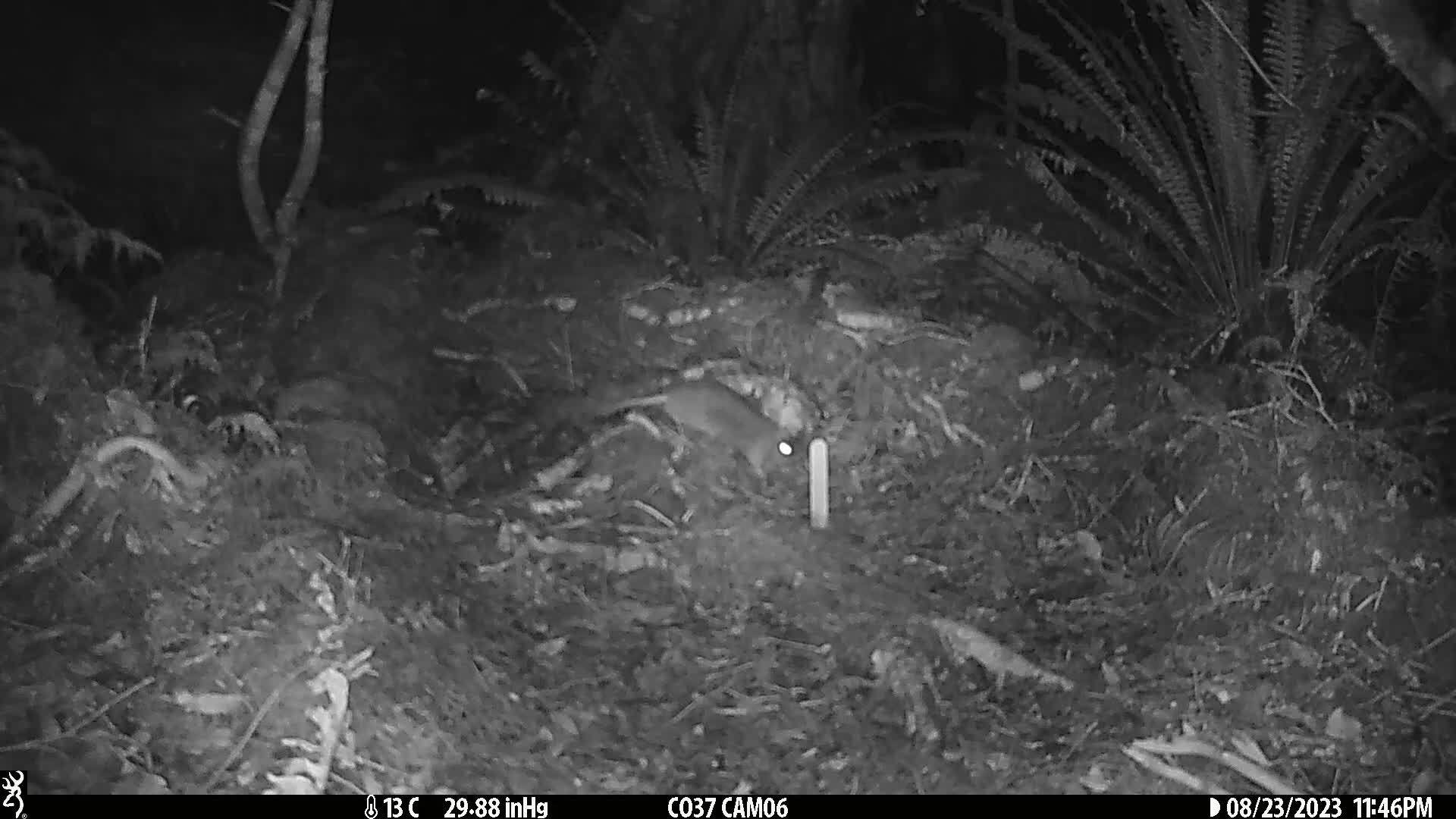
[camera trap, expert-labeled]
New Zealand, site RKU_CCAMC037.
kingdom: Animalia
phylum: Chordata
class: Mammalia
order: Rodentia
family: Muridae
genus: Rattus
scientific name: Rattus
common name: rat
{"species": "rat (Rattus)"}